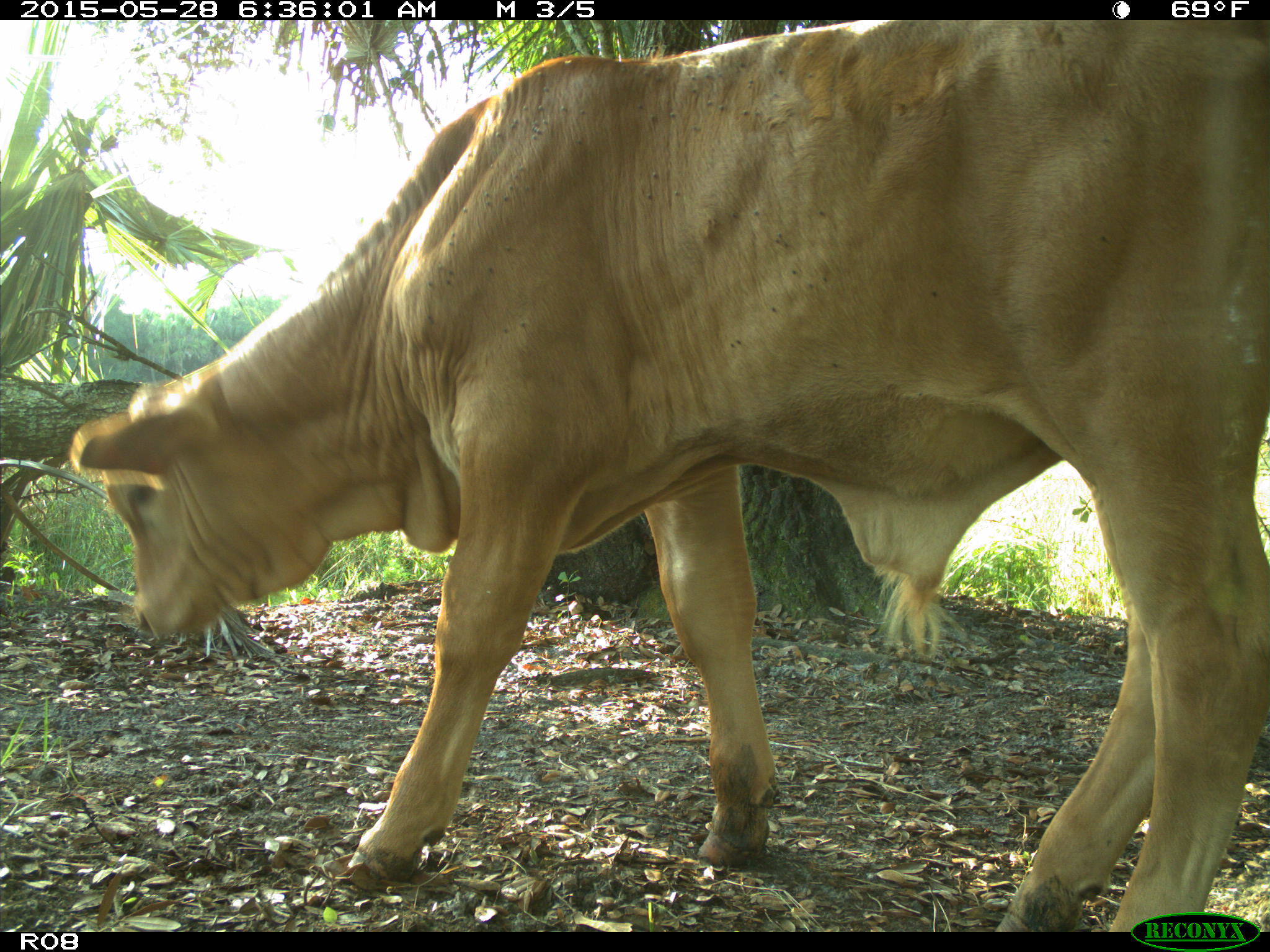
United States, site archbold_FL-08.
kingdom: Animalia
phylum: Chordata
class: Mammalia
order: Artiodactyla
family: Bovidae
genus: Bos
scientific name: Bos taurus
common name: domestic cow